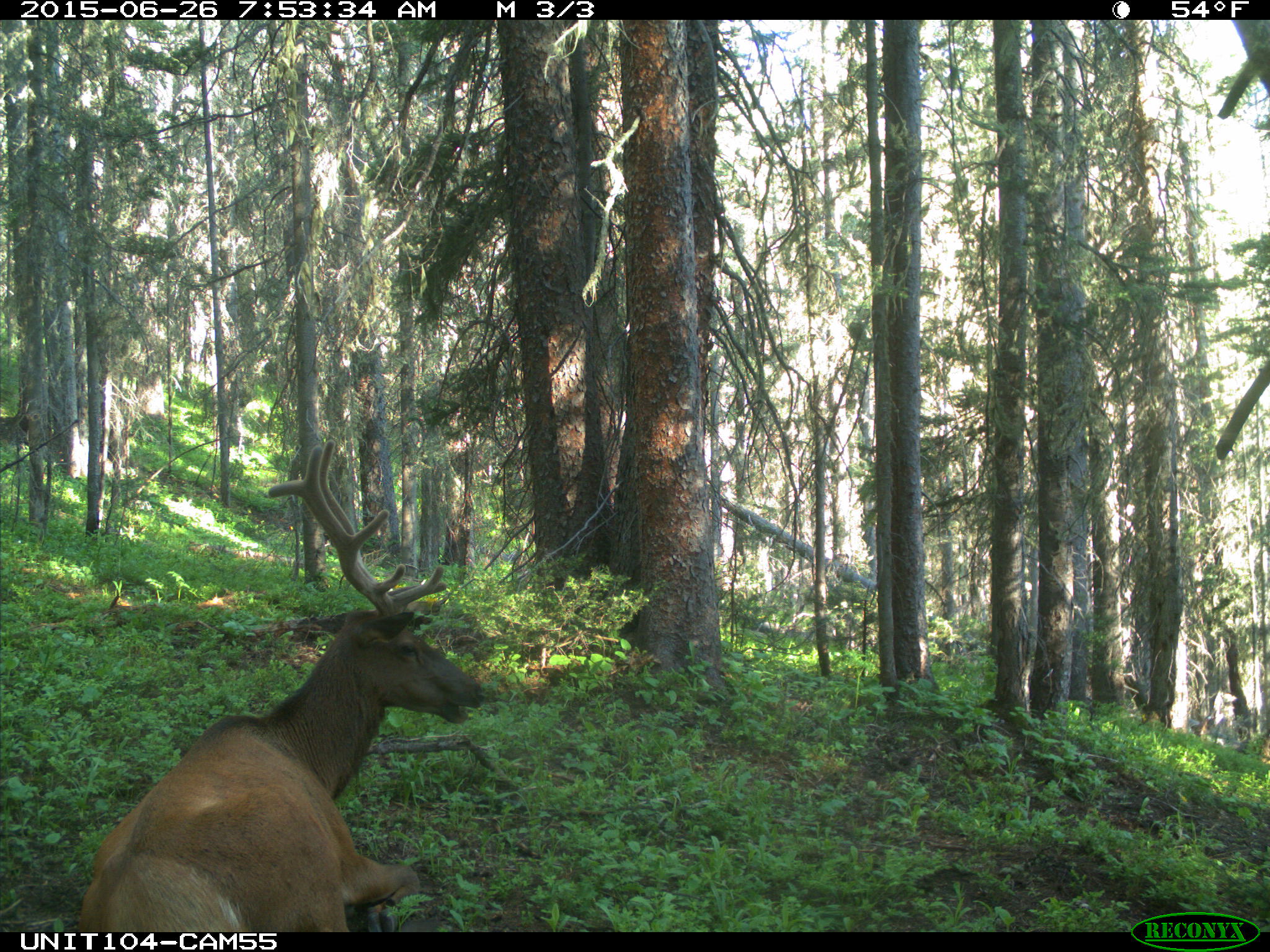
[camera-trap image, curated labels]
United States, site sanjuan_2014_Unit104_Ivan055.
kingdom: Animalia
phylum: Chordata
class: Mammalia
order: Artiodactyla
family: Cervidae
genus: Cervus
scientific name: Cervus elaphus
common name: red deer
Cervus elaphus (red deer).